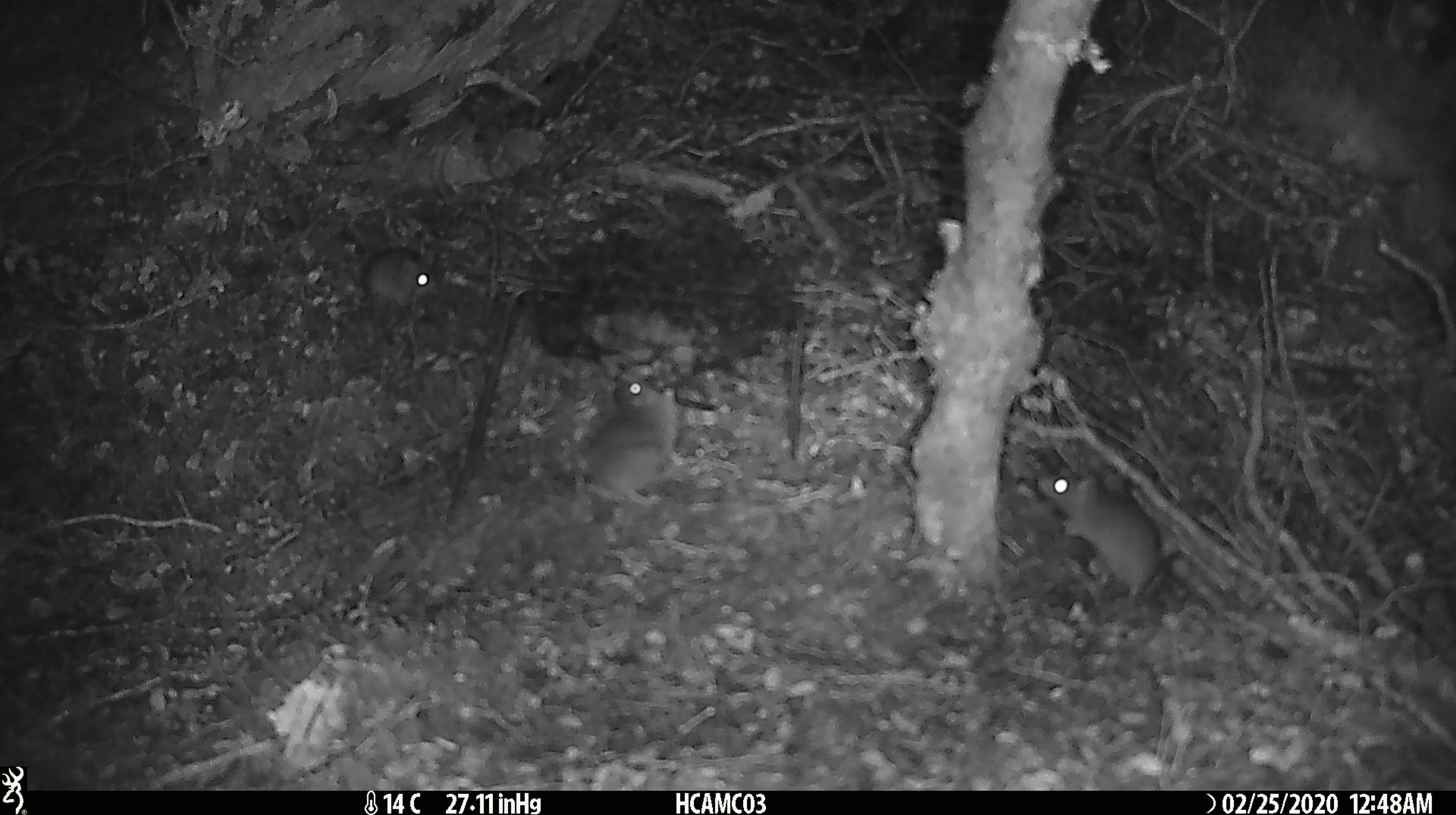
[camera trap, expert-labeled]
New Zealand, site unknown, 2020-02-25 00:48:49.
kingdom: Animalia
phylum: Chordata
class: Mammalia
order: Rodentia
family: Muridae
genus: Mus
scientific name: Mus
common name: mouse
Mouse (Mus).